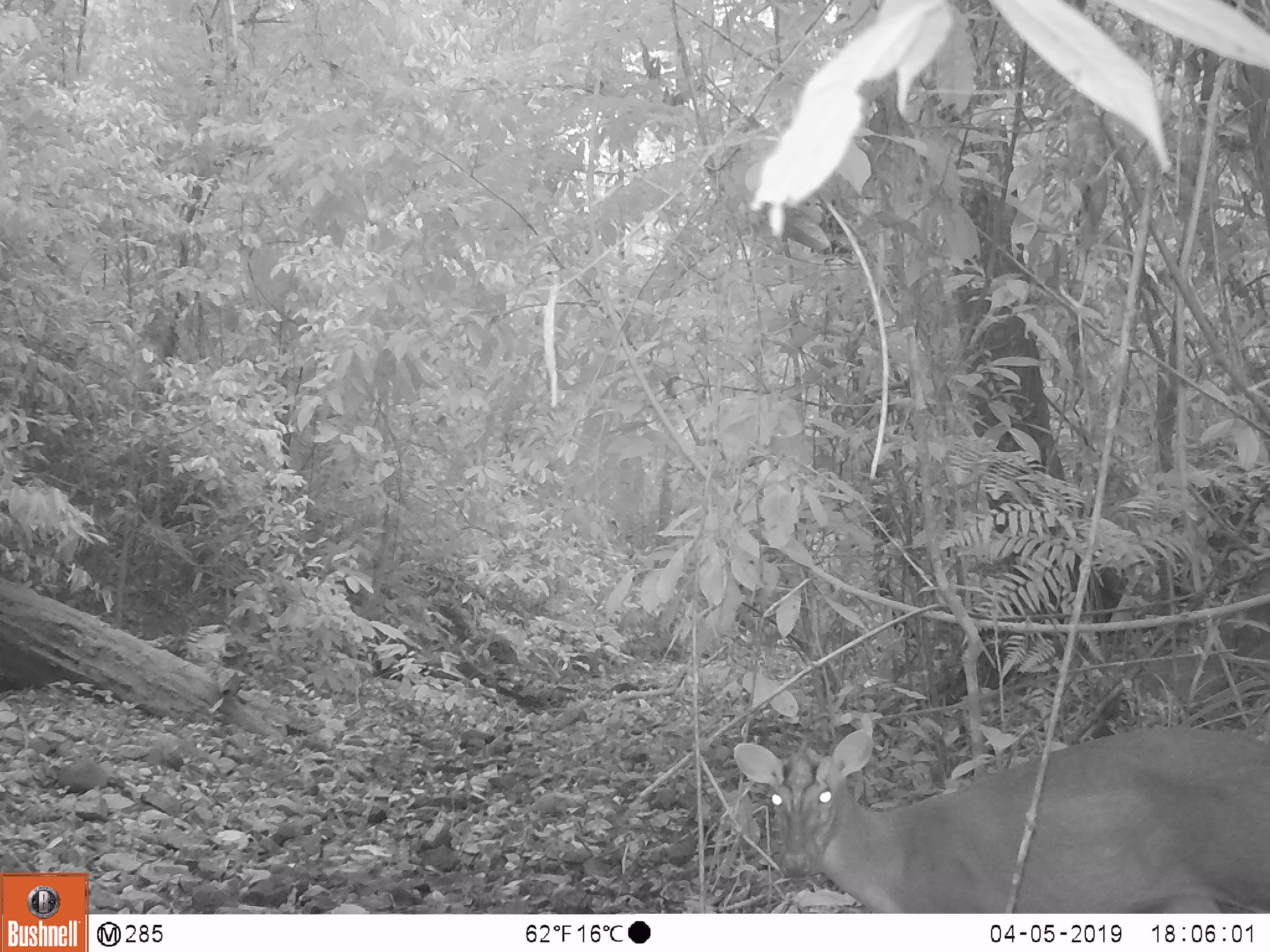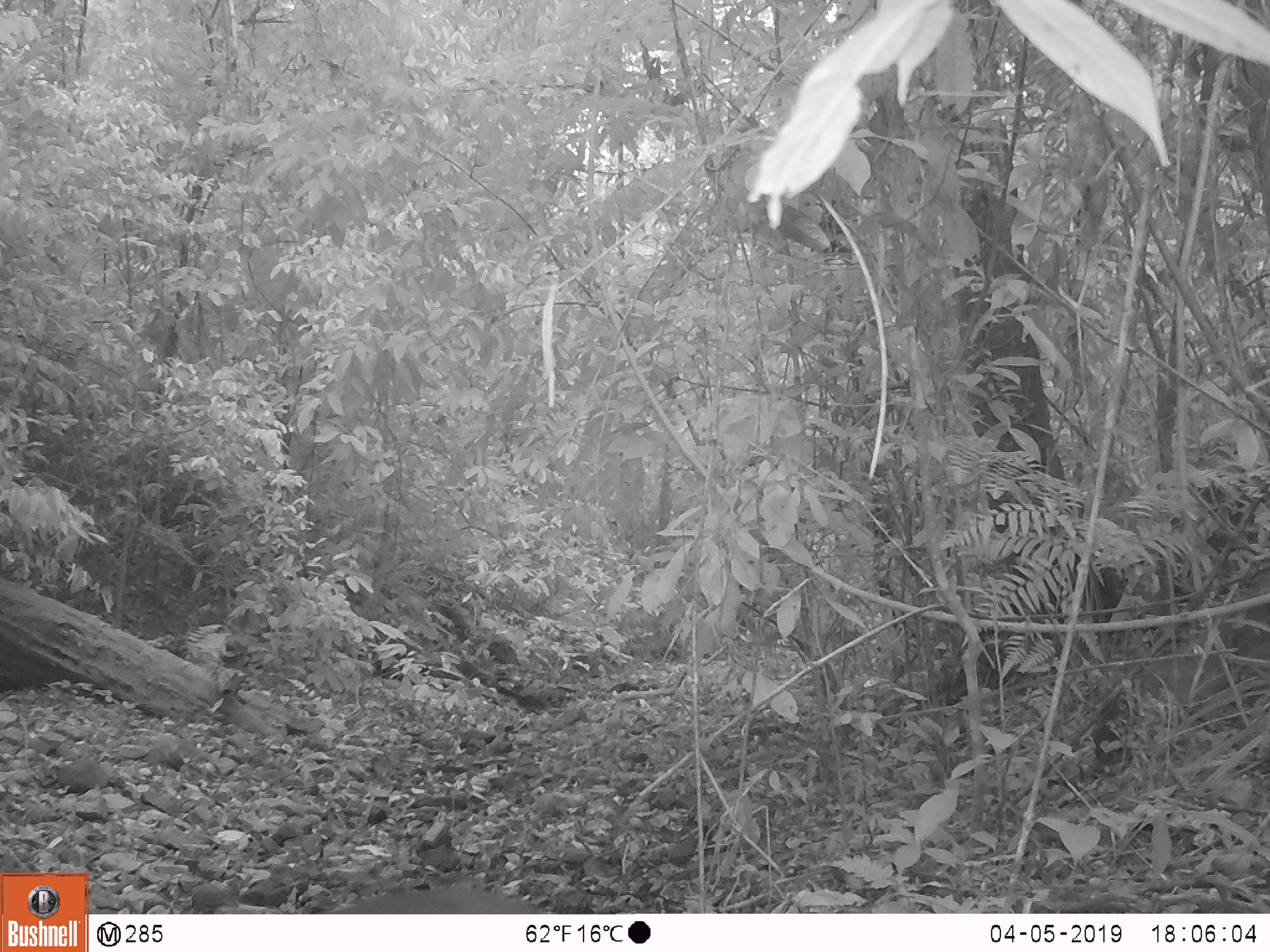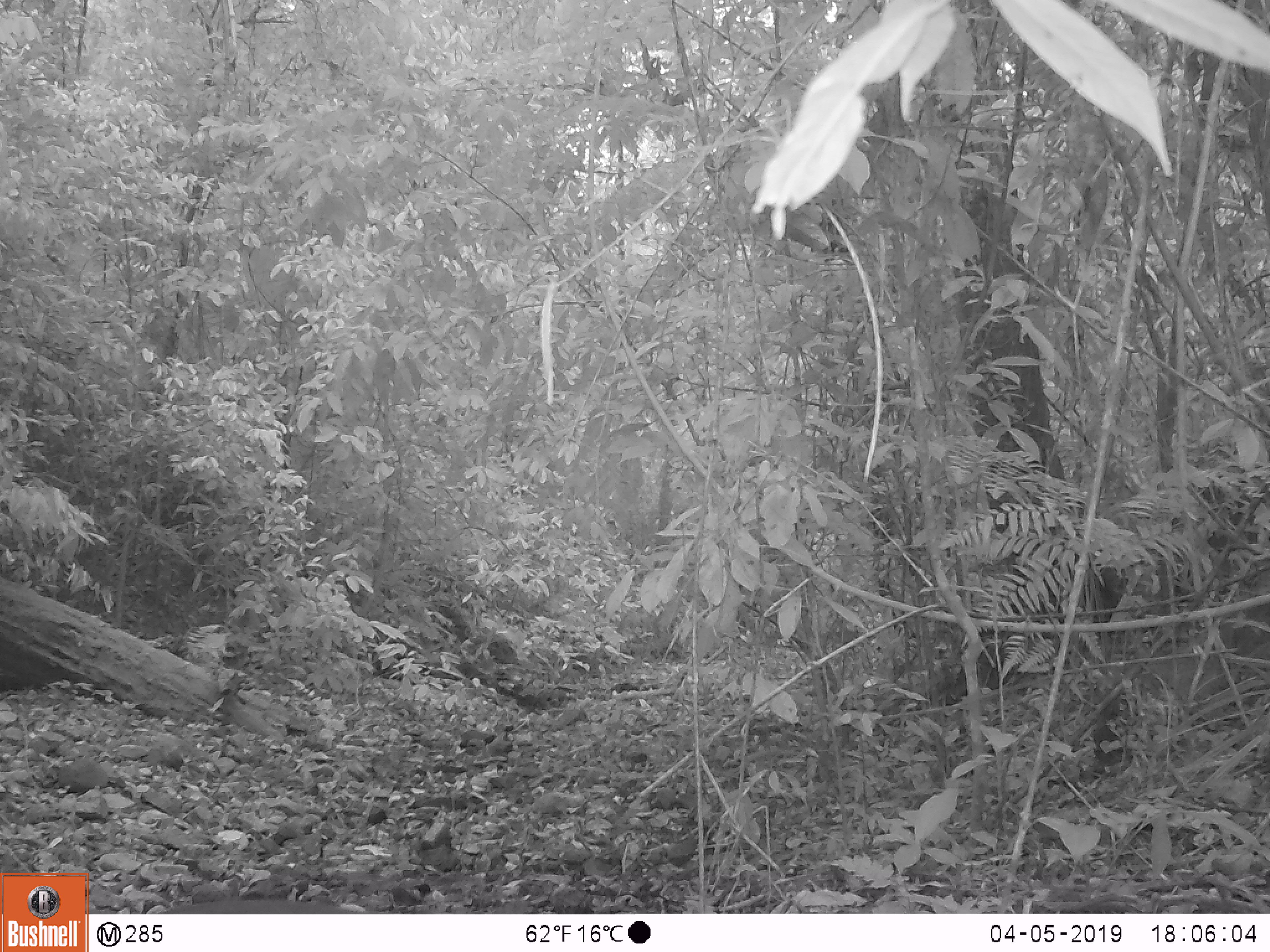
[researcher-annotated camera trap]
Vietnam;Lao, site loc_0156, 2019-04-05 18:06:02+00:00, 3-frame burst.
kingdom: Animalia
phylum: Chordata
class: Mammalia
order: Artiodactyla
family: Cervidae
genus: Muntiacus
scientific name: Muntiacus vuquangensis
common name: large-antlered muntjac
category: large antlered muntjac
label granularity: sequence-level